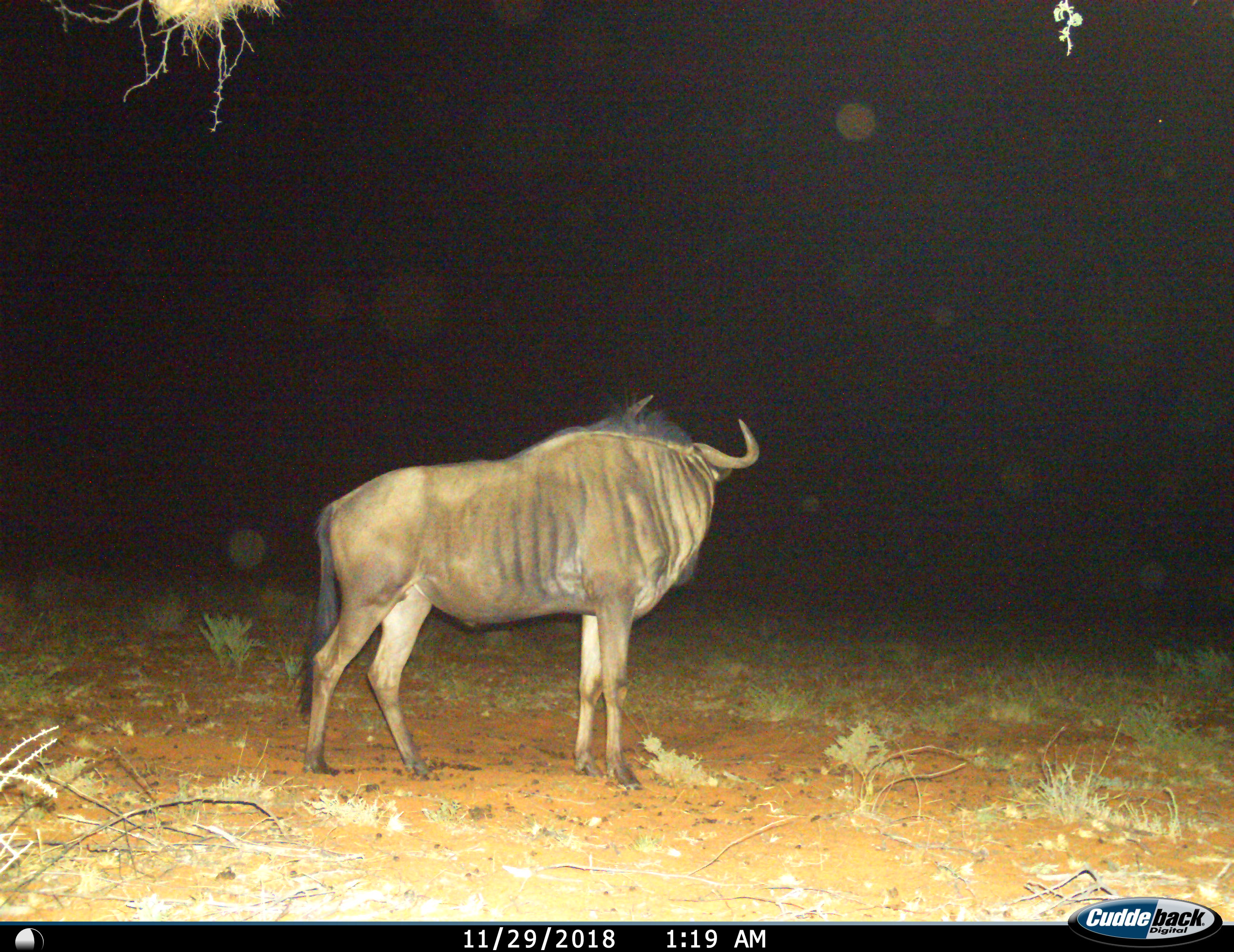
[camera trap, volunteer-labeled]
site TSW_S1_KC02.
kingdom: Animalia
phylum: Chordata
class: Mammalia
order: Artiodactyla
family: Bovidae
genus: Connochaetes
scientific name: Connochaetes taurinus taurinus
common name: blue wildebeest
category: wildebeestblue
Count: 1.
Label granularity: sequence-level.